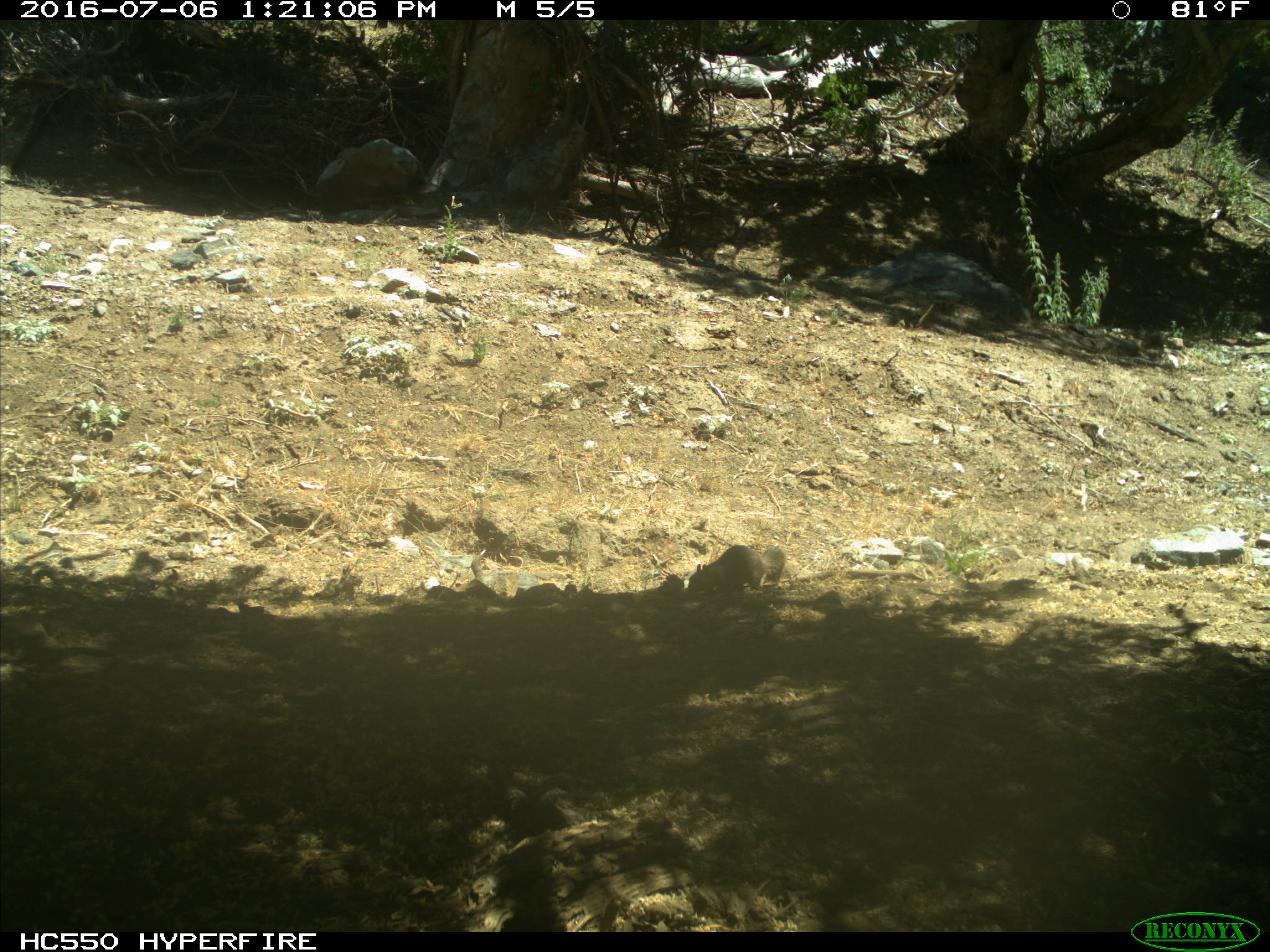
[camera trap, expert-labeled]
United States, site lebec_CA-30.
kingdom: Animalia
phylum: Chordata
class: Mammalia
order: Rodentia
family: Sciuridae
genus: Otospermophilus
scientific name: Otospermophilus beecheyi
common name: california ground squirrel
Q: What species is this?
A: Otospermophilus beecheyi (california ground squirrel).